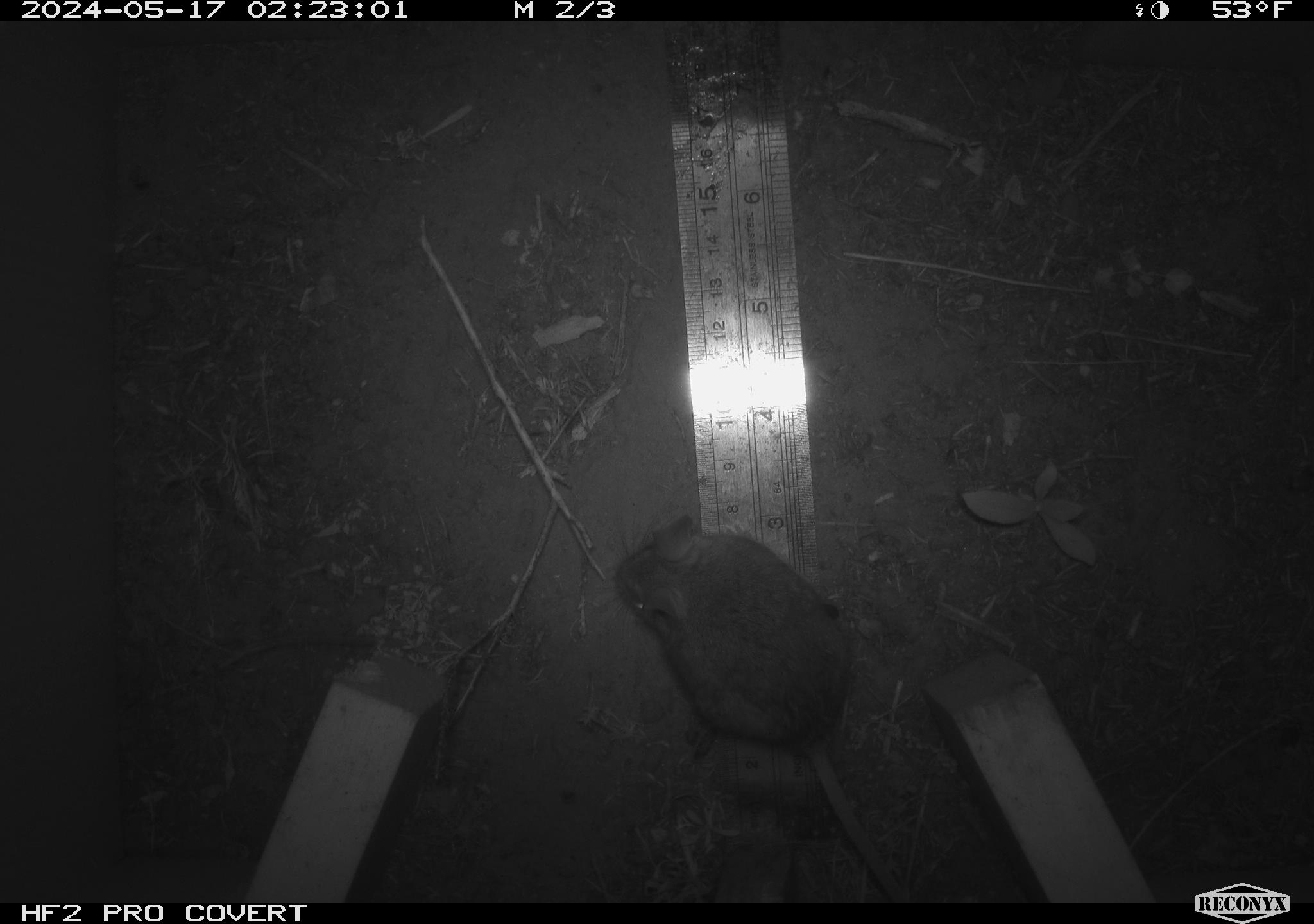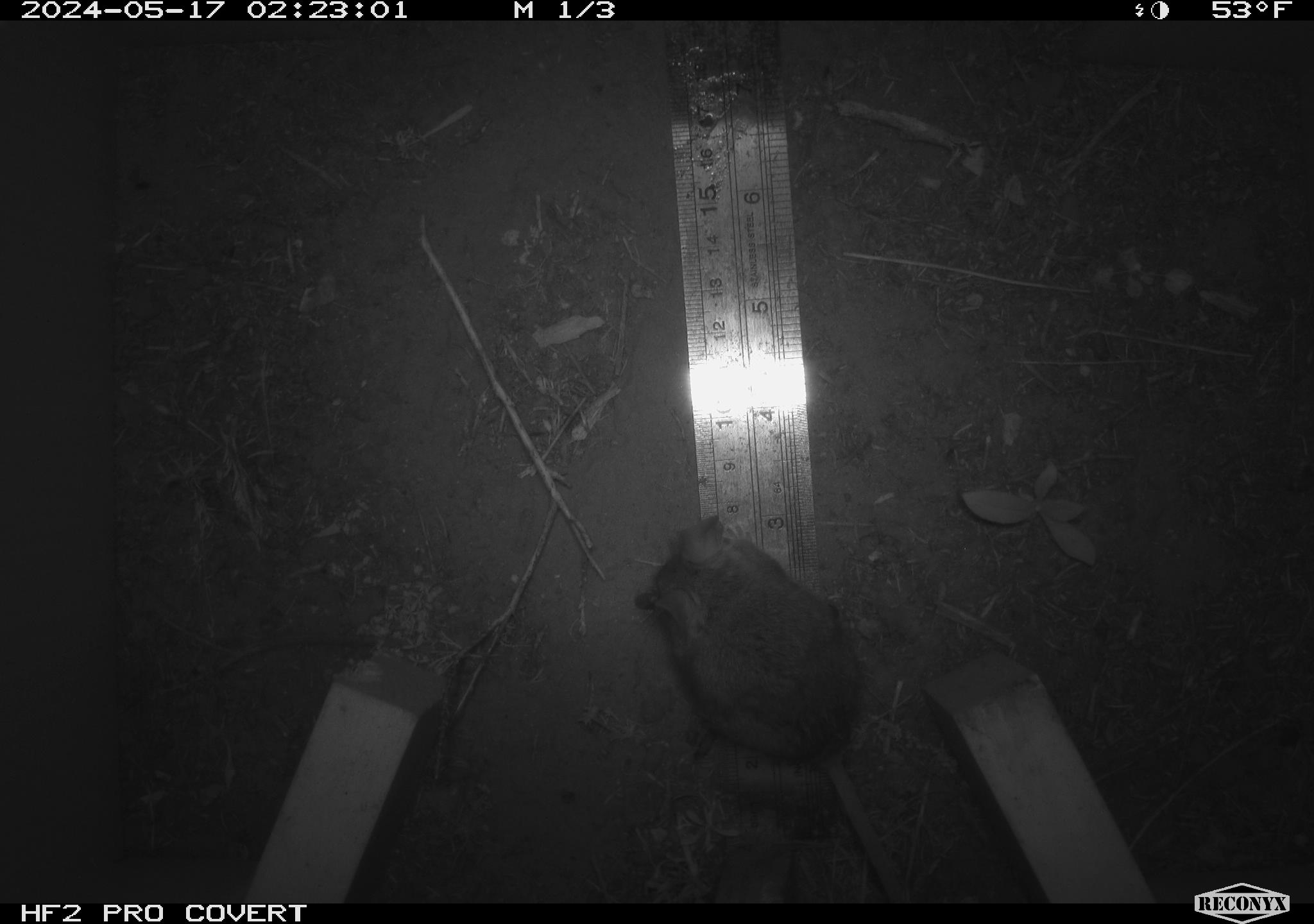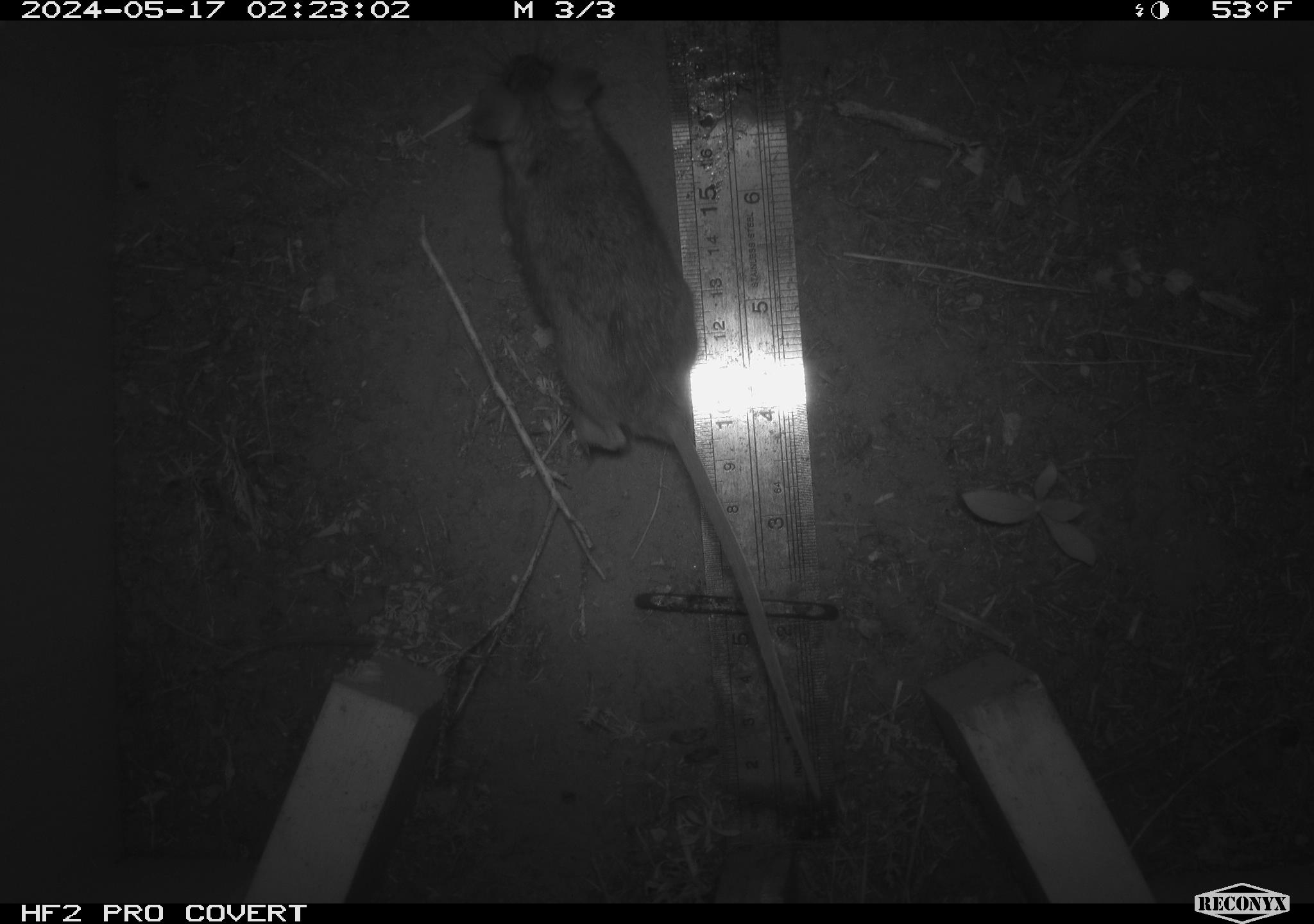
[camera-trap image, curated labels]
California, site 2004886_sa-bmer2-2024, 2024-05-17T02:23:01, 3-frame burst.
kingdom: Animalia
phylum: Chordata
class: Mammalia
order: Rodentia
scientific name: Rodentia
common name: mouse species